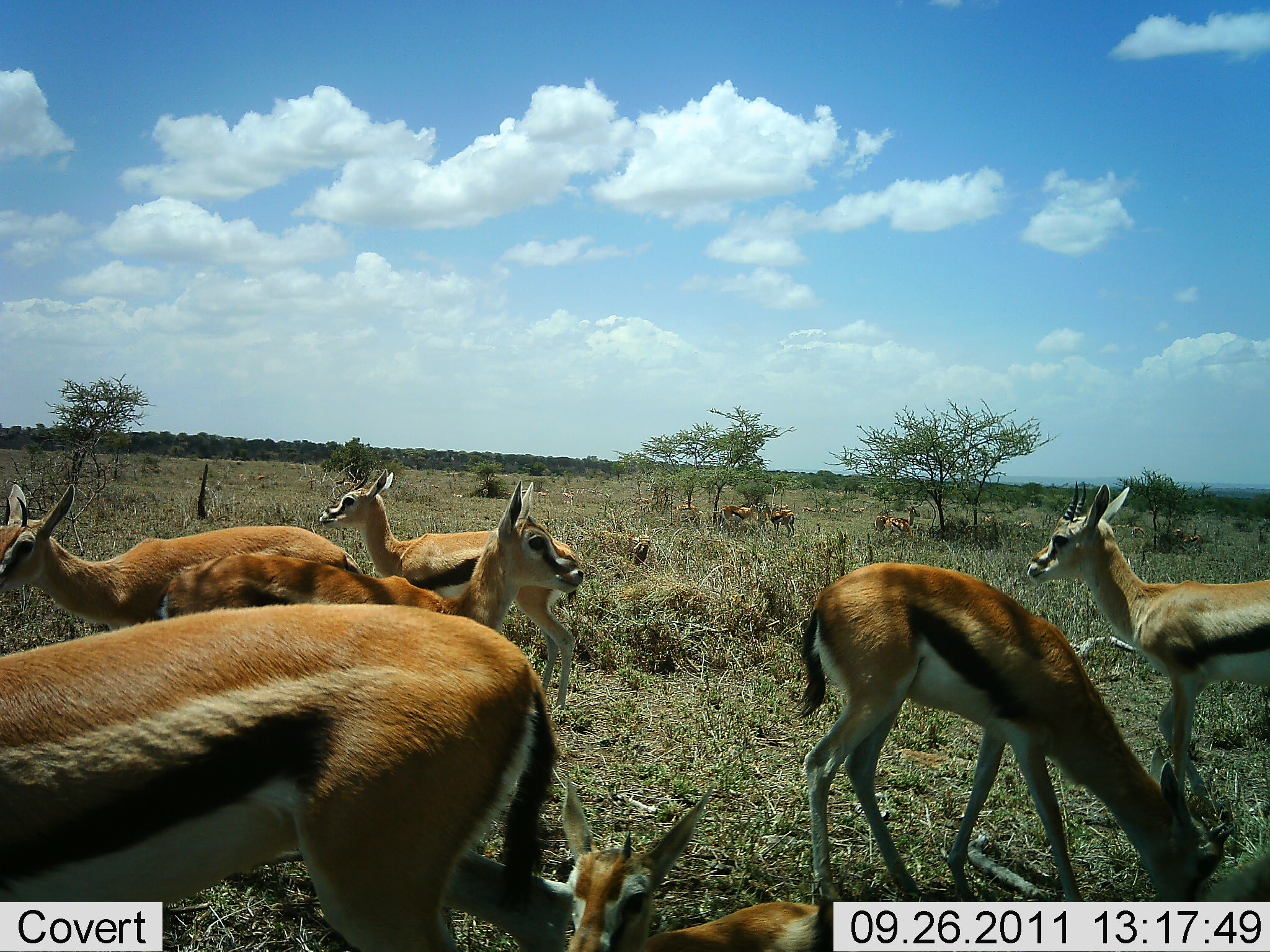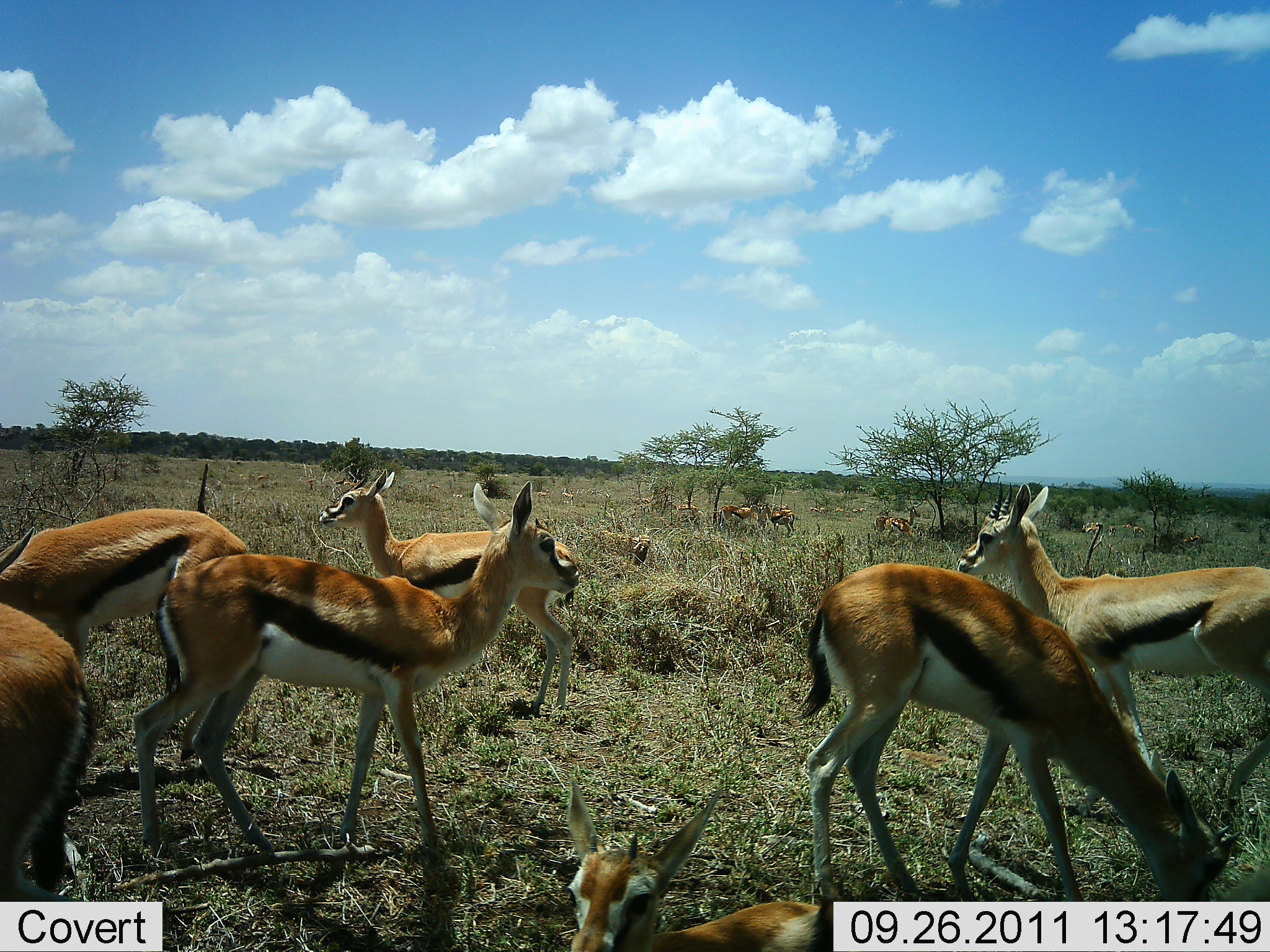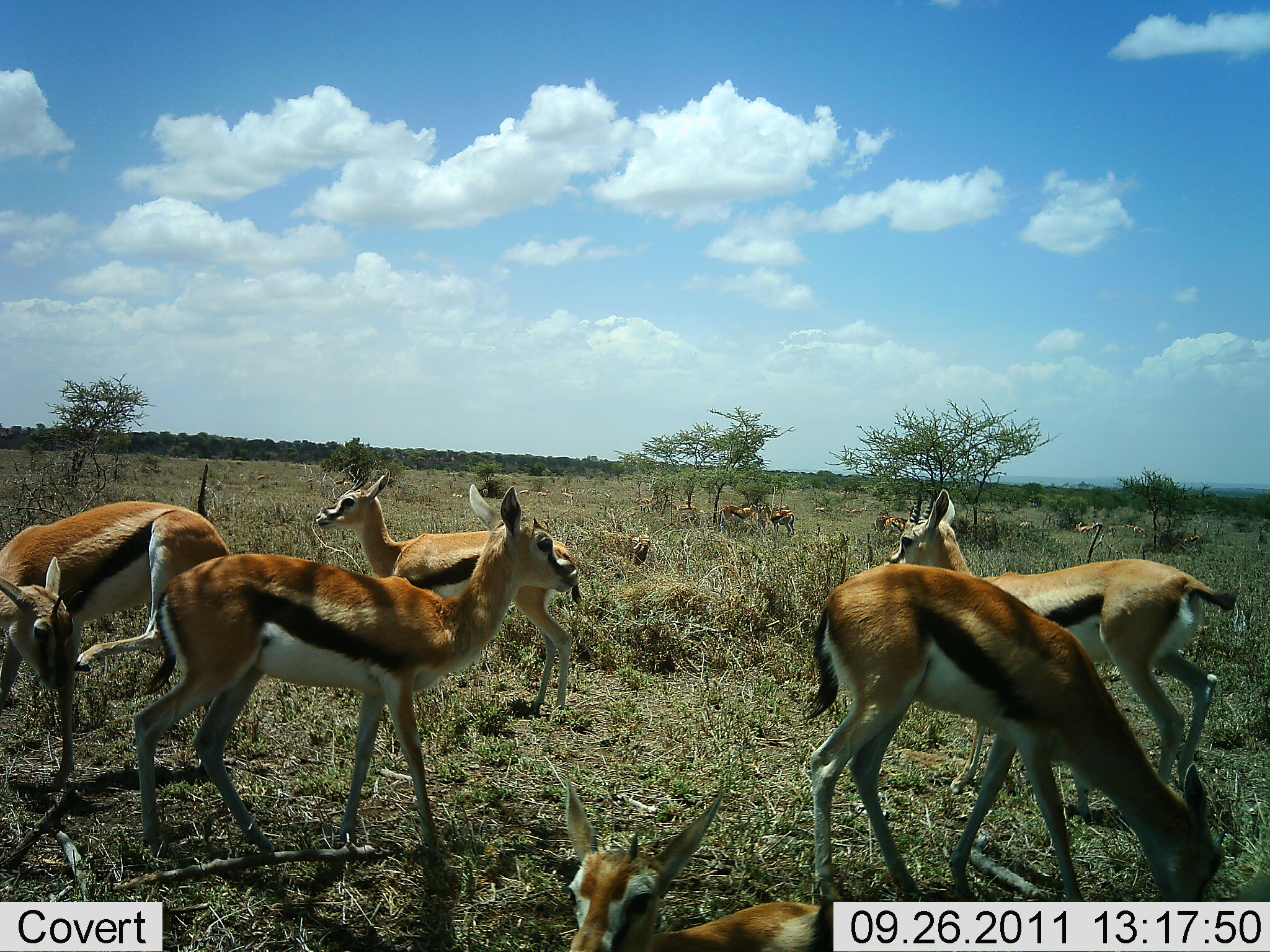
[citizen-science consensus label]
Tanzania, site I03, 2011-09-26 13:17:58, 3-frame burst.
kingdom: Animalia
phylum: Chordata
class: Mammalia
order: Artiodactyla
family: Bovidae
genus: Eudorcas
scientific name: Eudorcas thomsonii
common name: thomson's gazelle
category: gazellethomsons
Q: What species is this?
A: Gazellethomsons (thomson's gazelle) (Eudorcas thomsonii).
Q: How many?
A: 7.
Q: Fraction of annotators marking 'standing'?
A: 69%.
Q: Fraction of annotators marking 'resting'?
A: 31%.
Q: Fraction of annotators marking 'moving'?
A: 23%.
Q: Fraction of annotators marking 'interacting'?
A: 0%.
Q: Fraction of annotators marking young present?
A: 8%.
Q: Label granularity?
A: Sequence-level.